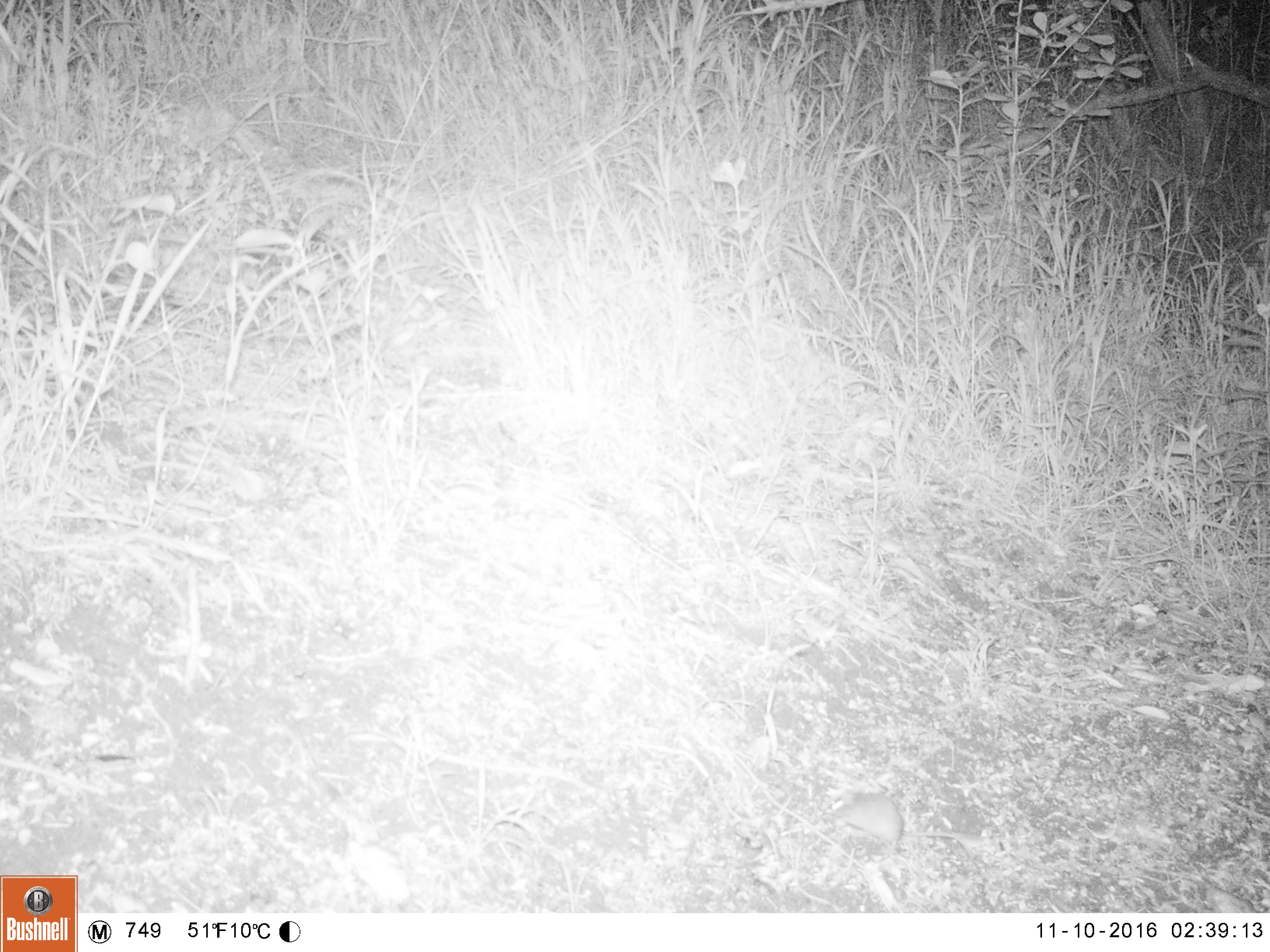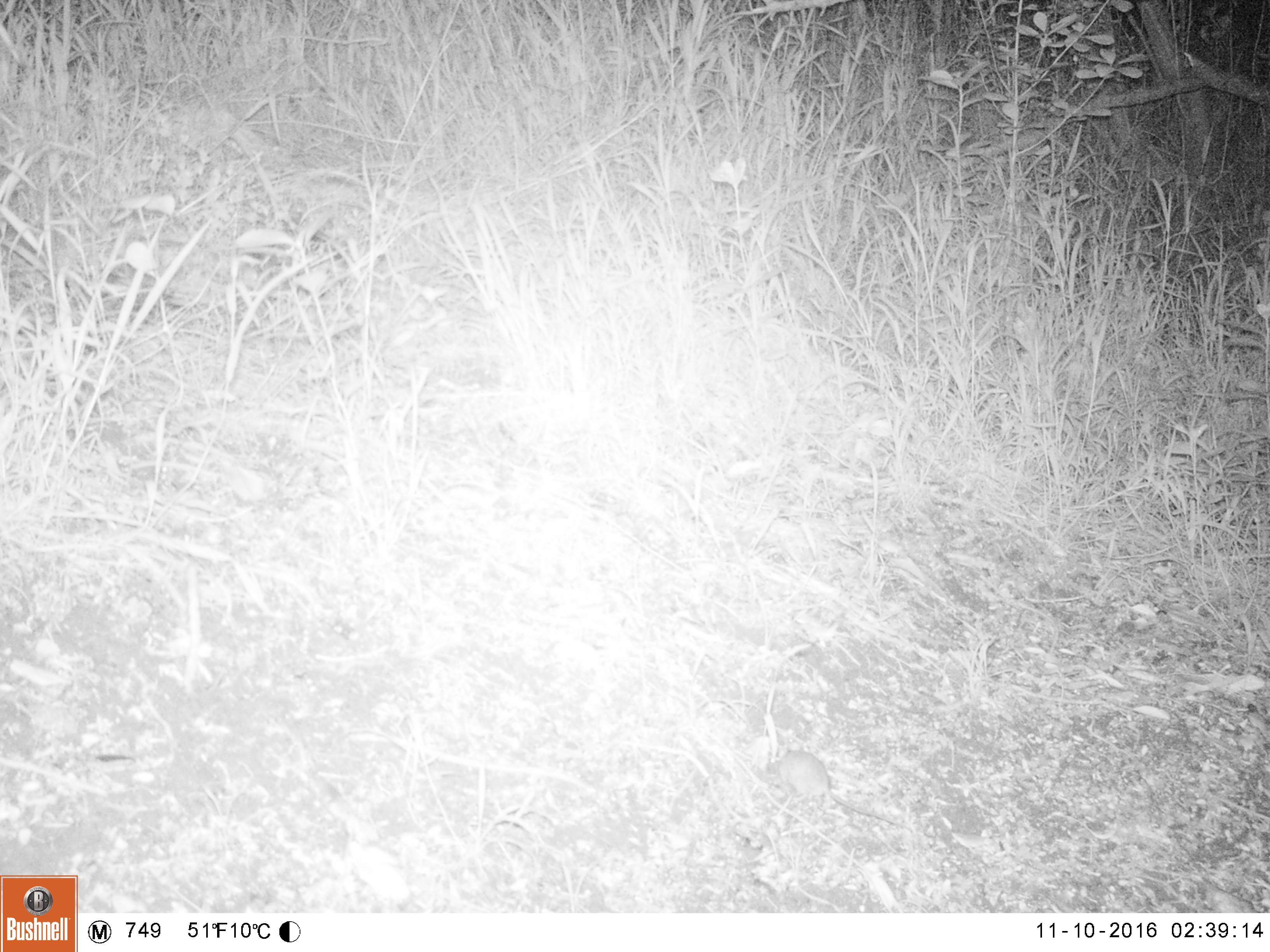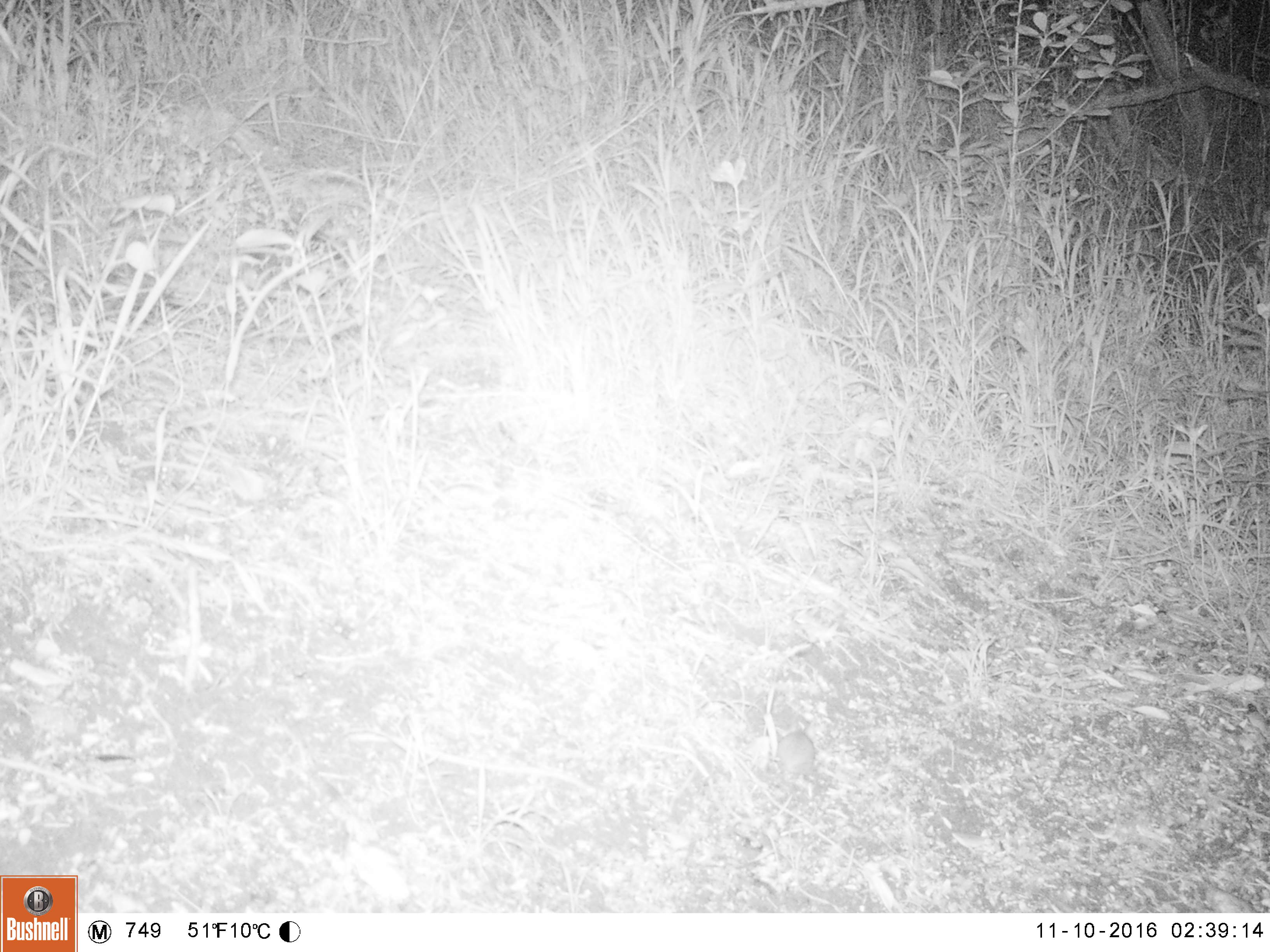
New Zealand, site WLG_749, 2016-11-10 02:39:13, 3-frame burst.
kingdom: Animalia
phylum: Chordata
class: Mammalia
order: Rodentia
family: Muridae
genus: Mus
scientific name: Mus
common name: mouse